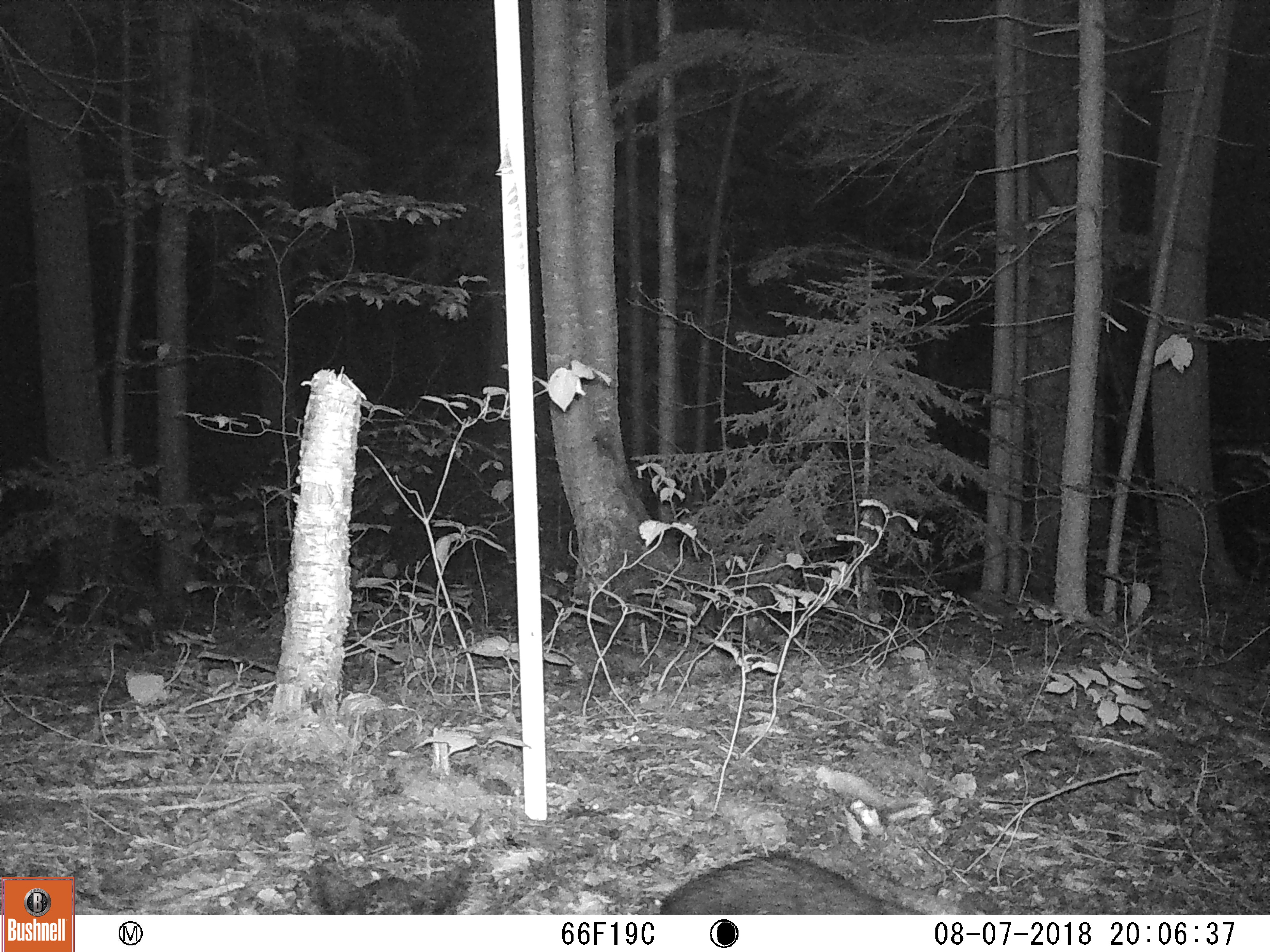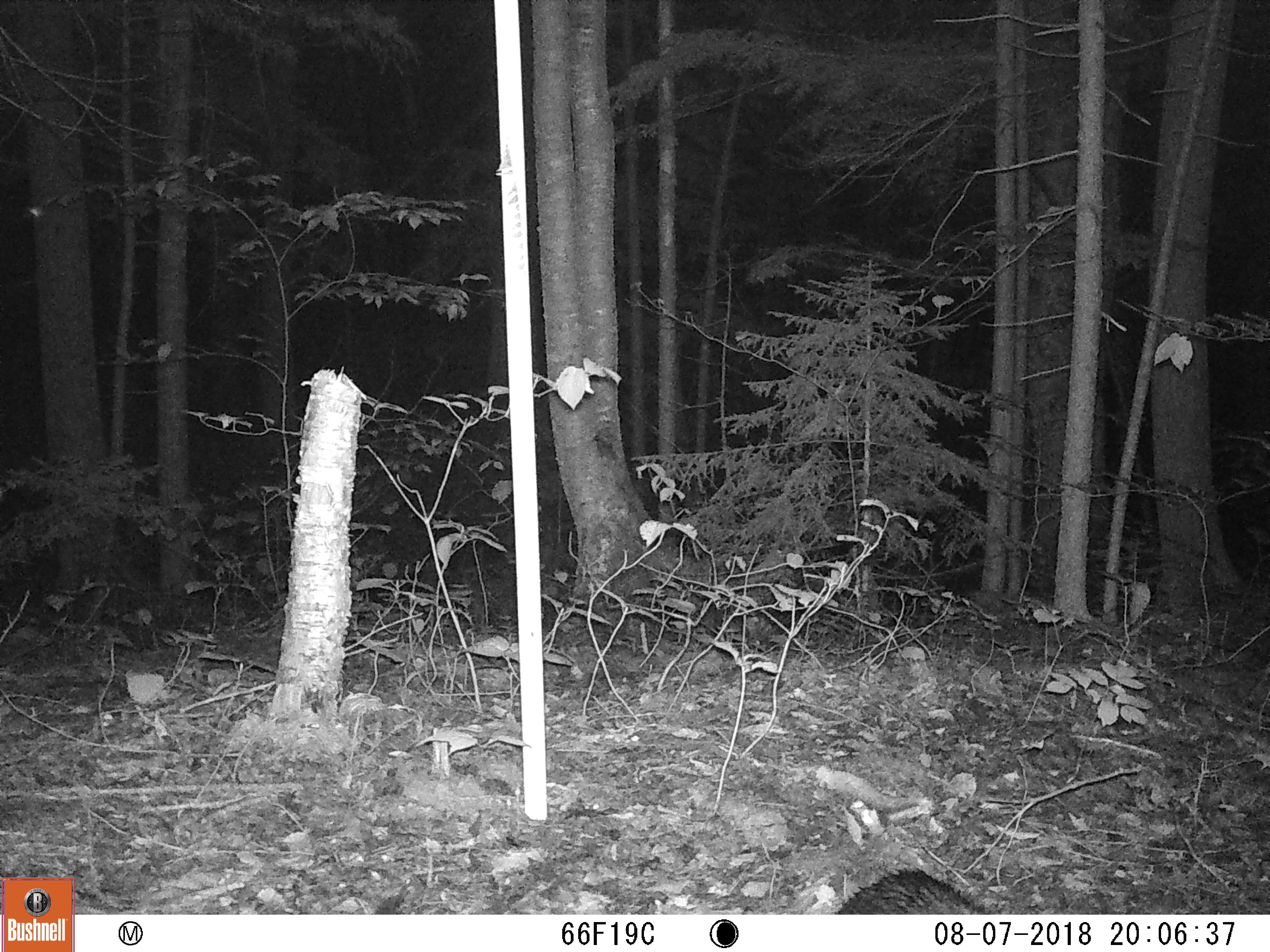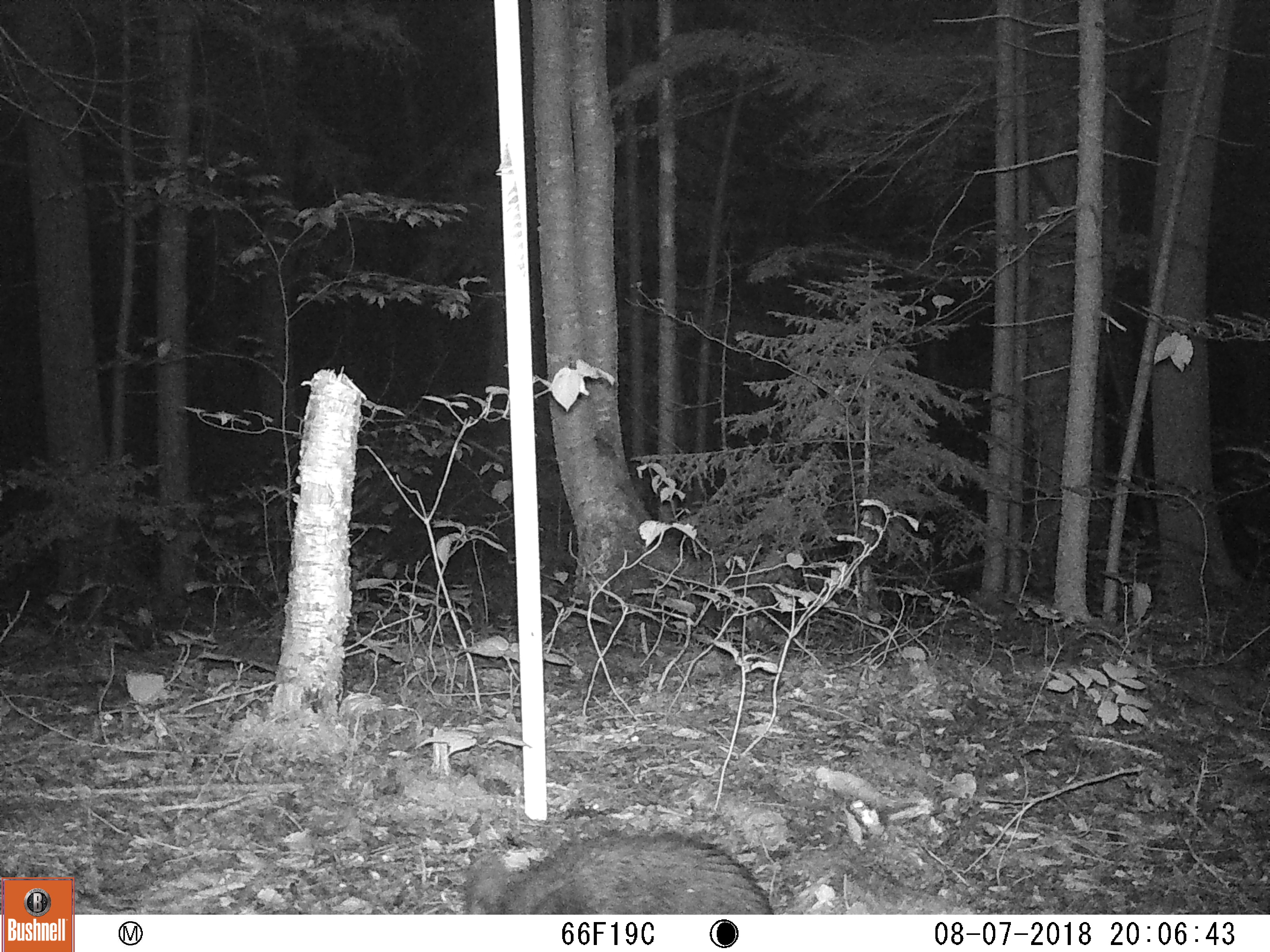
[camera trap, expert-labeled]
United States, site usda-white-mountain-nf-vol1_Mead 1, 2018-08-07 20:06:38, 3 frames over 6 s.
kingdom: Animalia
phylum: Chordata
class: Mammalia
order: Carnivora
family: Ursidae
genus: Ursus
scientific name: Ursus americanus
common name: black bear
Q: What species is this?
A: Black bear (Ursus americanus).